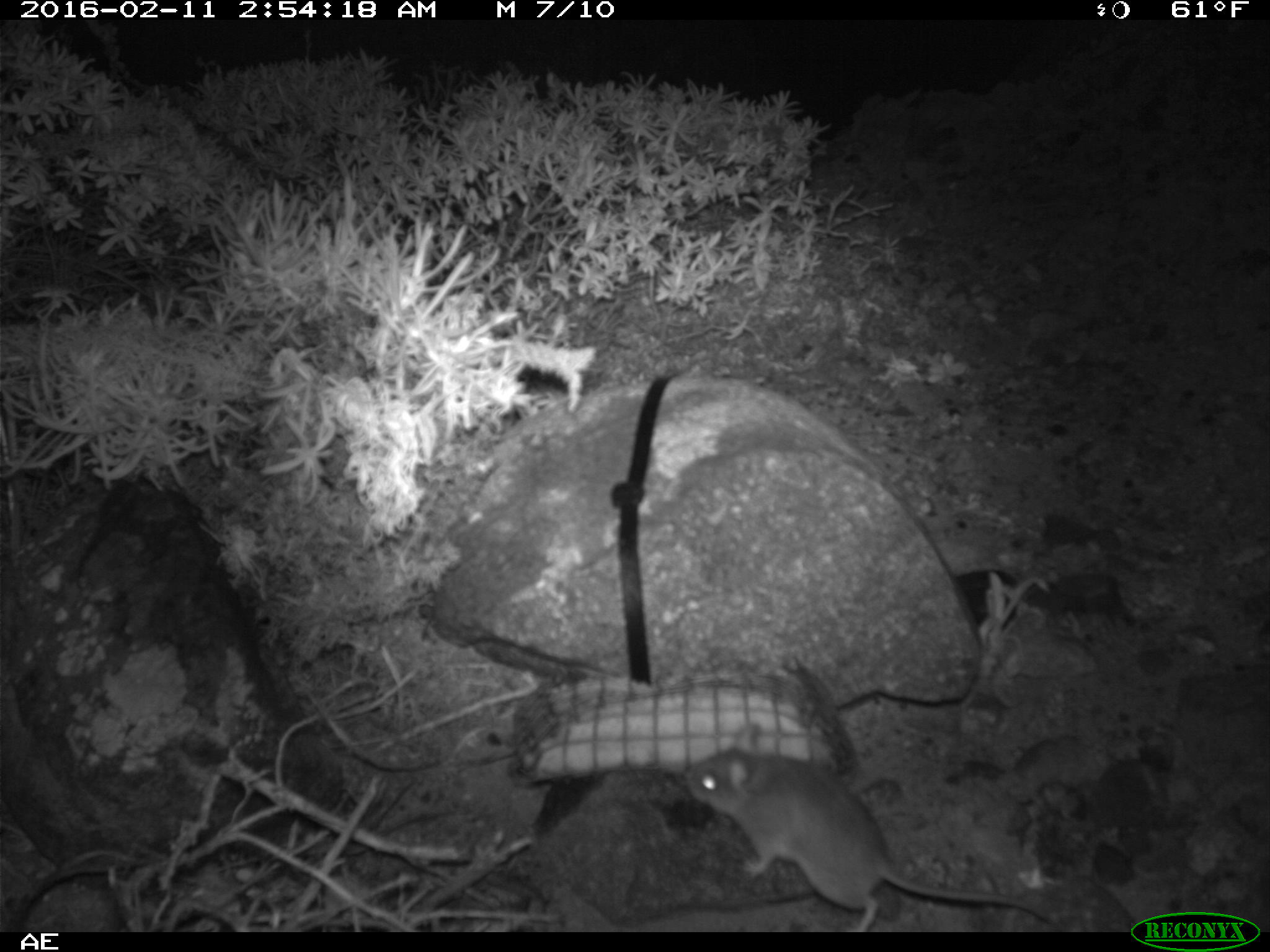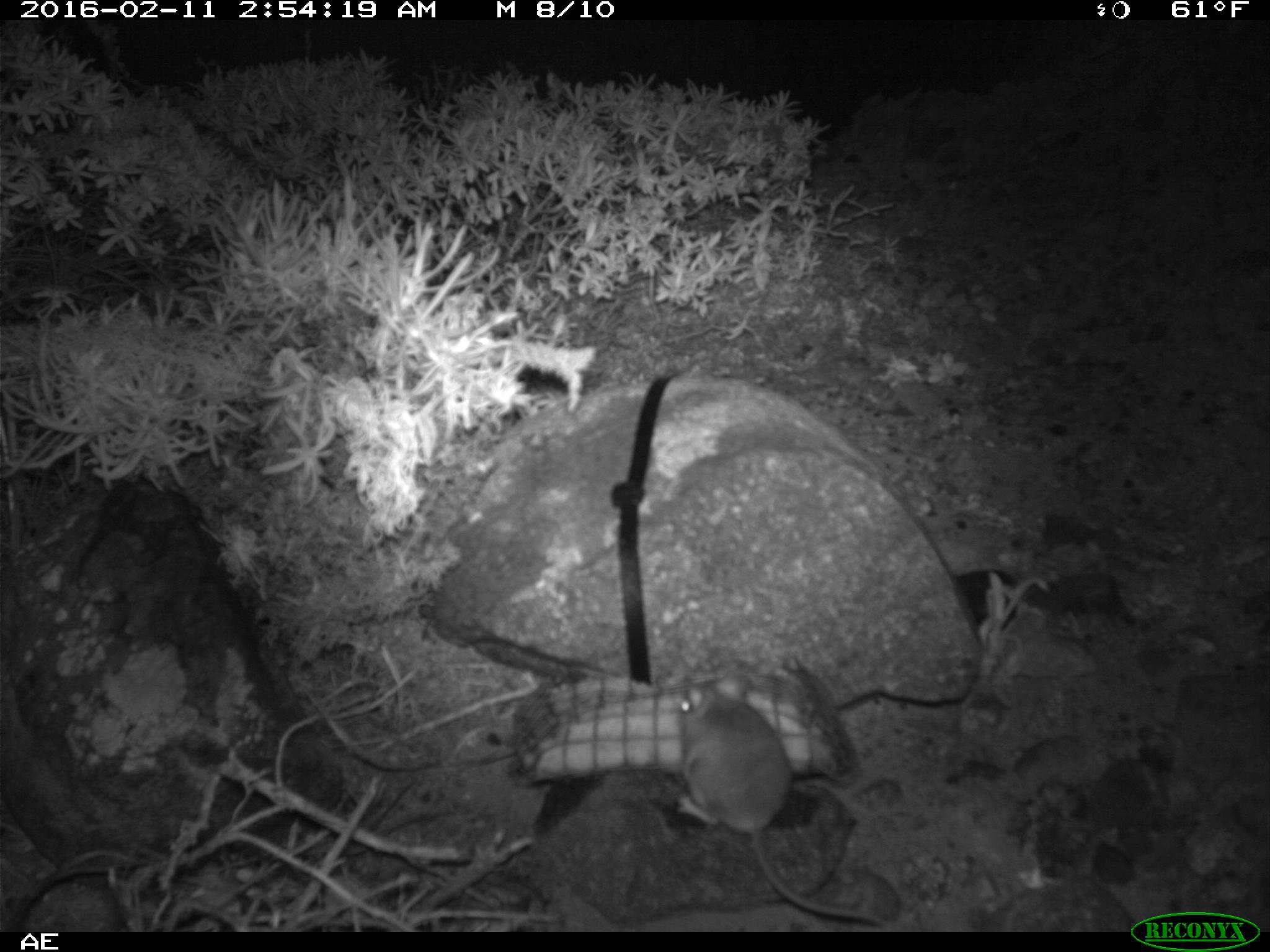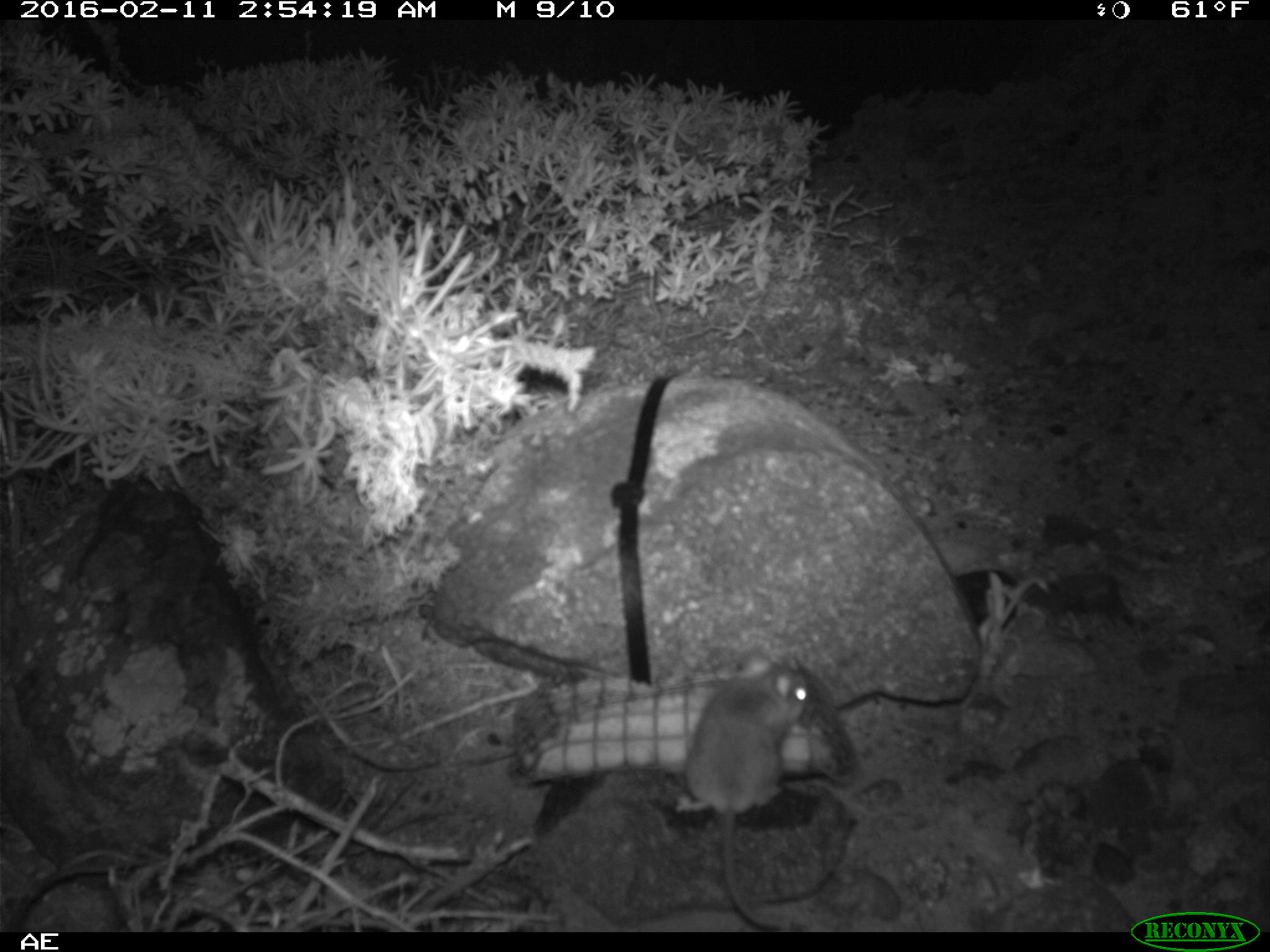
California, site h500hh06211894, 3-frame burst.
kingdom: Animalia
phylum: Chordata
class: Mammalia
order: Rodentia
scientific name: Rodentia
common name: rodent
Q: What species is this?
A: Rodent (Rodentia).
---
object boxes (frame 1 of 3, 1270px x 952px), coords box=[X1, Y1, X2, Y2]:
rodent: box=[683, 722, 1060, 932]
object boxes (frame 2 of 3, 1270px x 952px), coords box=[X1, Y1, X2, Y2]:
rodent: box=[670, 676, 883, 928]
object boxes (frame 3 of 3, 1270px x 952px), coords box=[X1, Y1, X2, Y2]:
rodent: box=[673, 646, 810, 930]